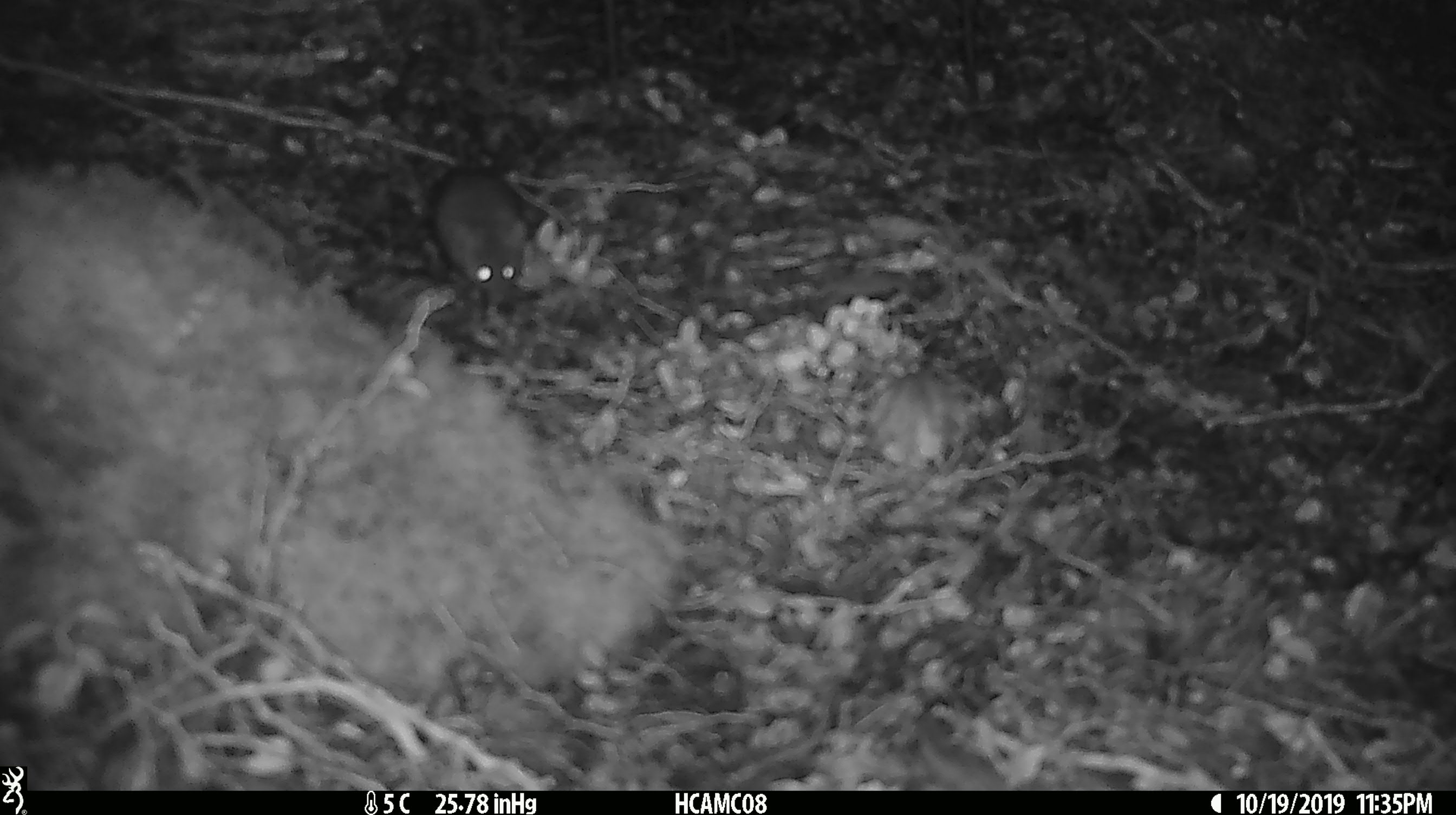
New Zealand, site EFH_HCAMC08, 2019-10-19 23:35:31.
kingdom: Animalia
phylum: Chordata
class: Mammalia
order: Rodentia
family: Muridae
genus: Mus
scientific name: Mus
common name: mouse